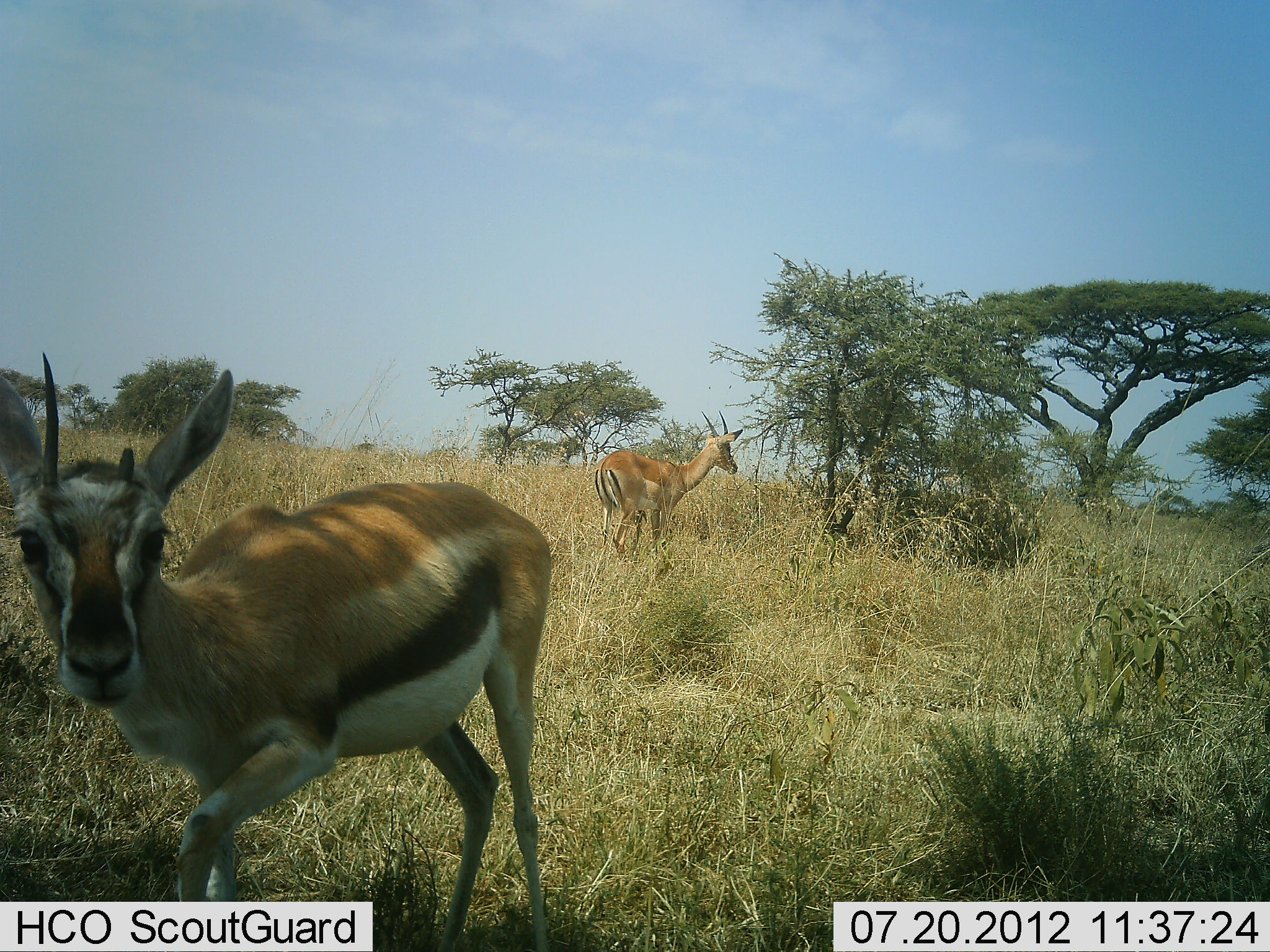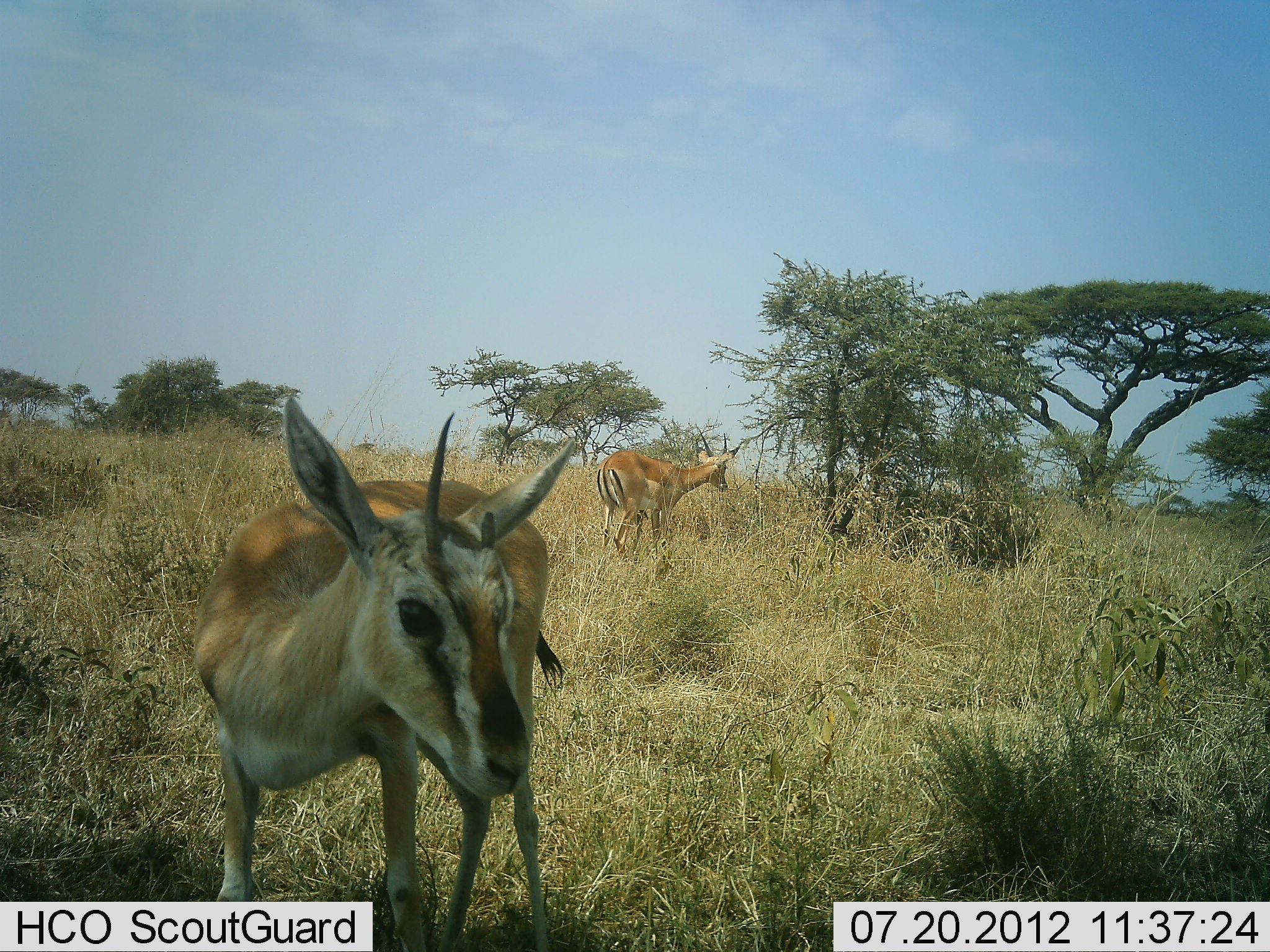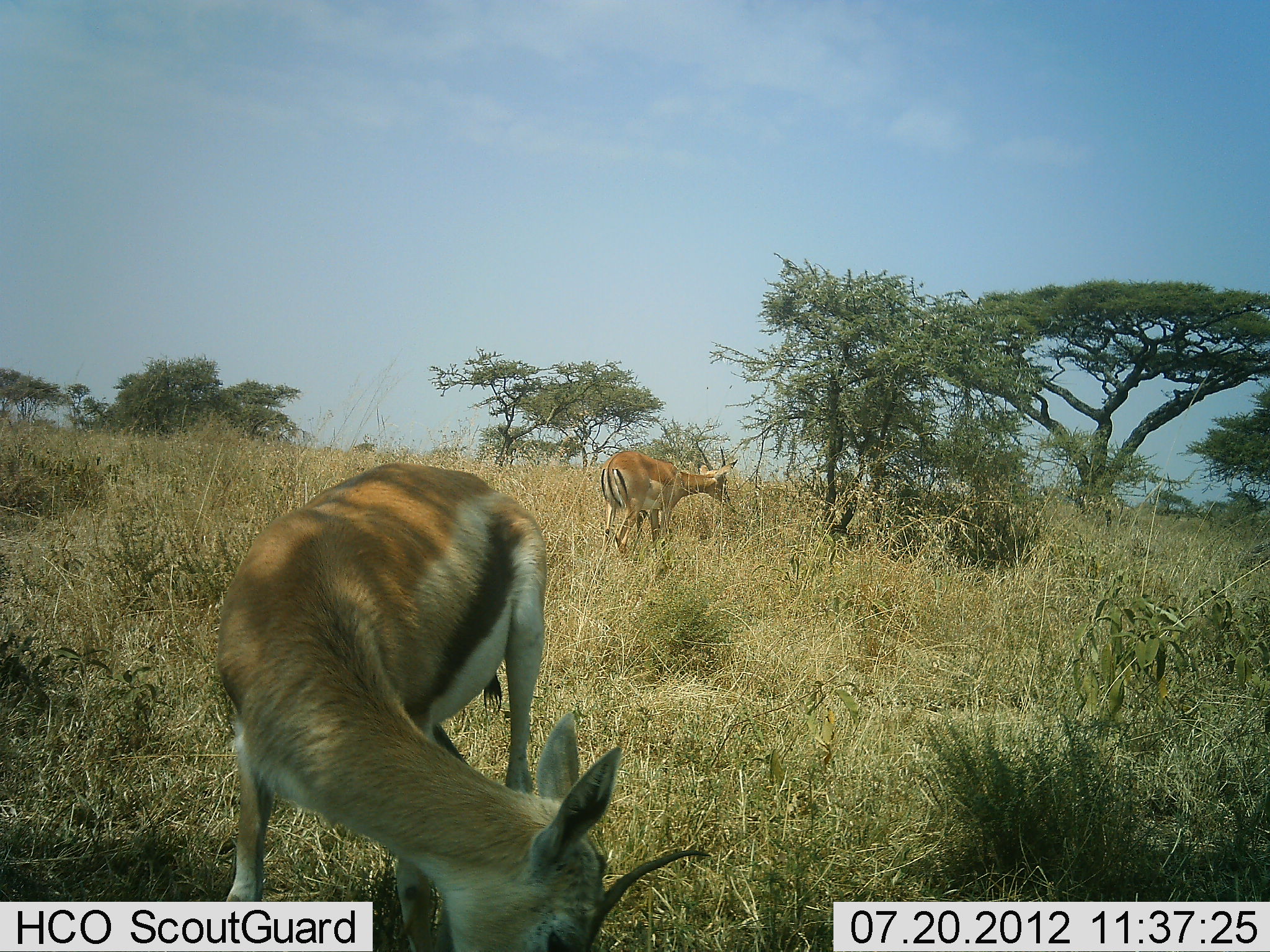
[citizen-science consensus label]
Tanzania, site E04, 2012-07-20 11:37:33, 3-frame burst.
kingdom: Animalia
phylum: Chordata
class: Mammalia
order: Artiodactyla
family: Bovidae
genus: Eudorcas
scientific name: Eudorcas thomsonii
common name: thomson's gazelle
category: gazellethomsons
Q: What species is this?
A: Gazellethomsons (thomson's gazelle) (Eudorcas thomsonii).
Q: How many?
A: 2.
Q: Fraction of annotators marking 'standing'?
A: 79%.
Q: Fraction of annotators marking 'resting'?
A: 0%.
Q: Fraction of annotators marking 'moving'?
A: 5%.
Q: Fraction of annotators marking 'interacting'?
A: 0%.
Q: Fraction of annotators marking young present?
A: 0%.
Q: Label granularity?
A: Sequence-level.